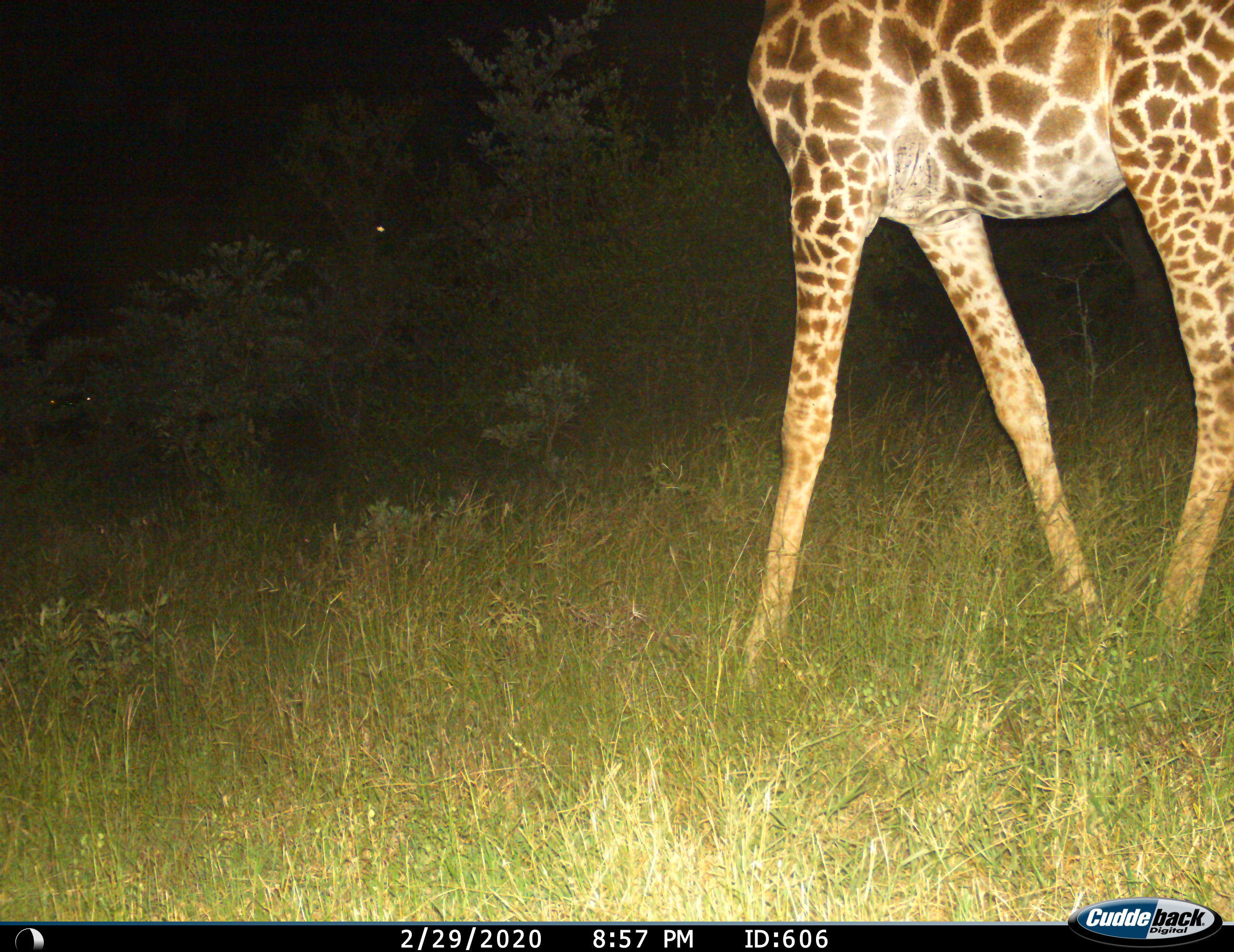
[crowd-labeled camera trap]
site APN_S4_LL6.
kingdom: Animalia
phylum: Chordata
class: Mammalia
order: Artiodactyla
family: Giraffidae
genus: Giraffa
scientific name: Giraffa camelopardalis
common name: giraffe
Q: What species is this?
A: Giraffe (Giraffa camelopardalis).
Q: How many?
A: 1.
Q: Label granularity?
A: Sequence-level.